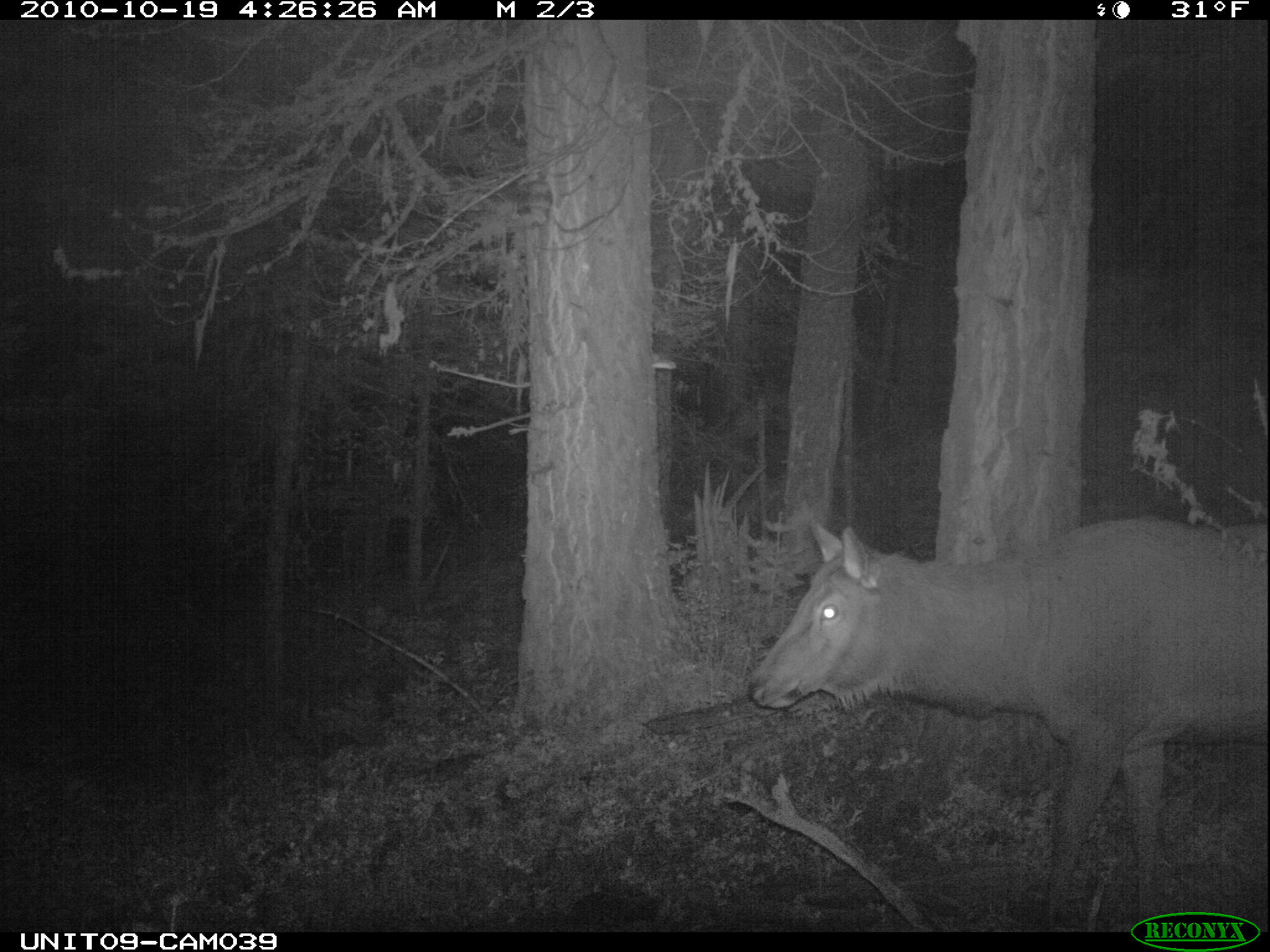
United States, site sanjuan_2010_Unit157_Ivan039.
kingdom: Animalia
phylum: Chordata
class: Mammalia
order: Artiodactyla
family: Cervidae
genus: Cervus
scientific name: Cervus elaphus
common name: red deer